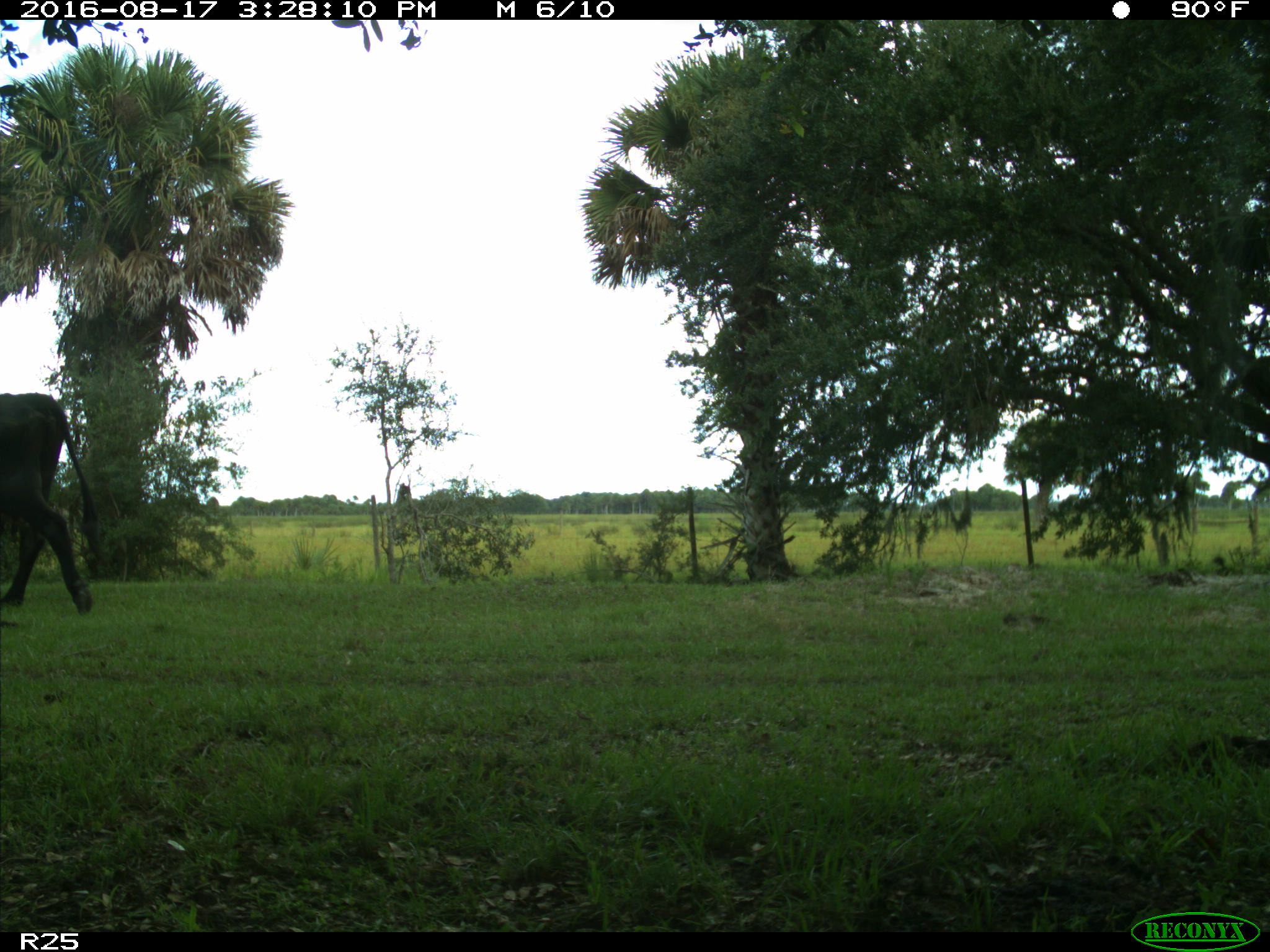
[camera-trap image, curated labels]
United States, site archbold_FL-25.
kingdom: Animalia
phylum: Chordata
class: Mammalia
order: Artiodactyla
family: Bovidae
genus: Bos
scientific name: Bos taurus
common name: domestic cow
Bos taurus (domestic cow).